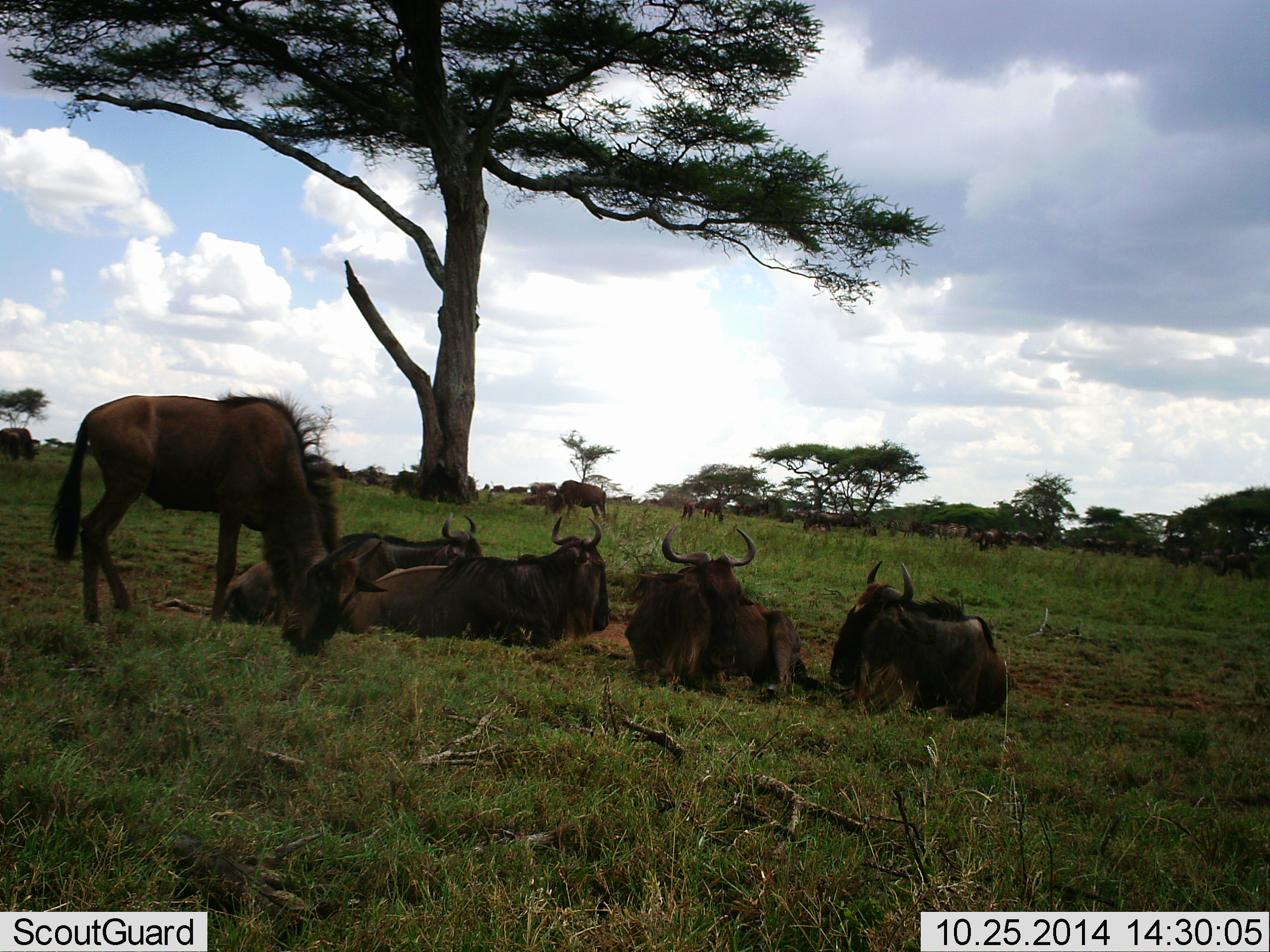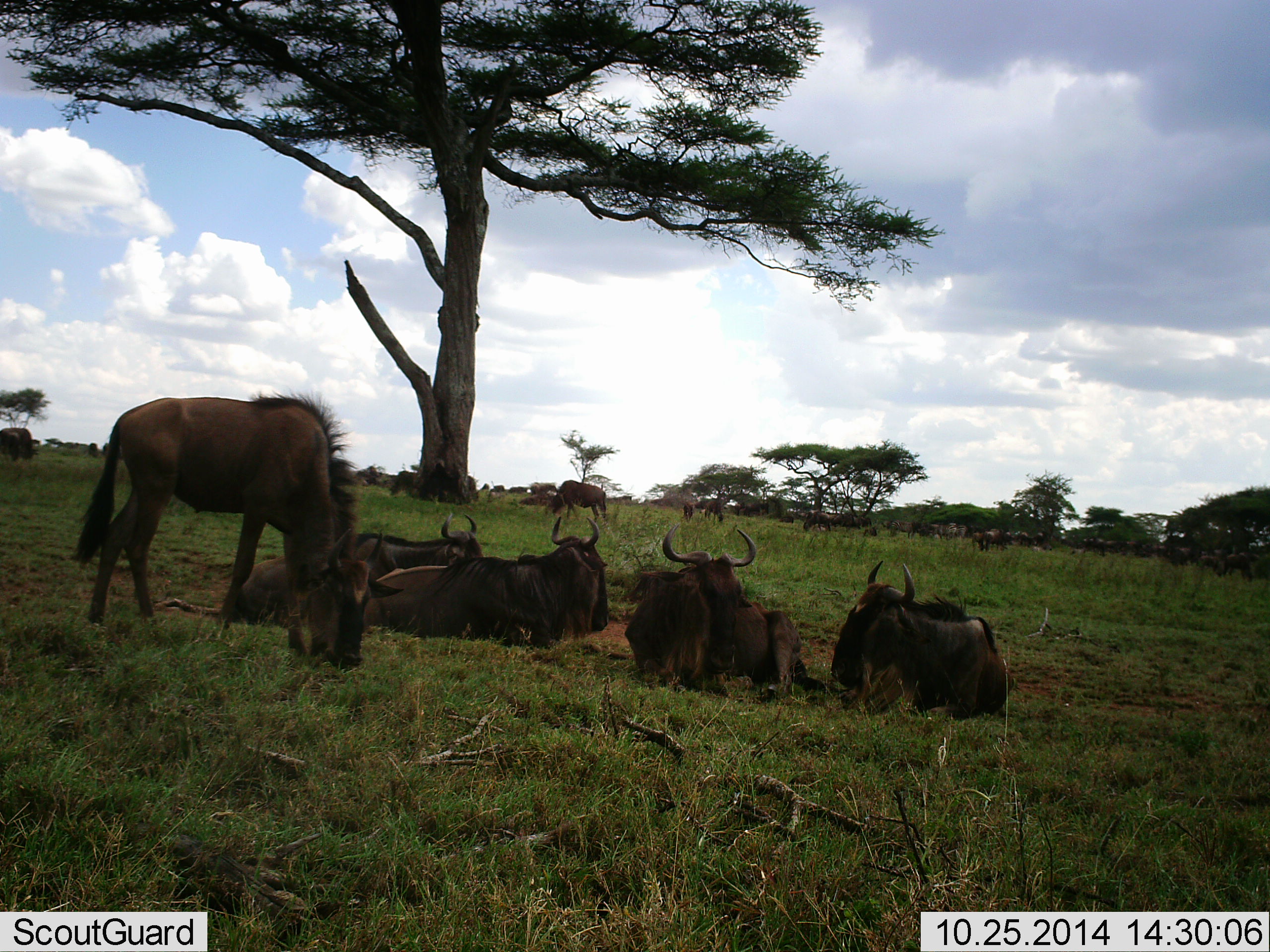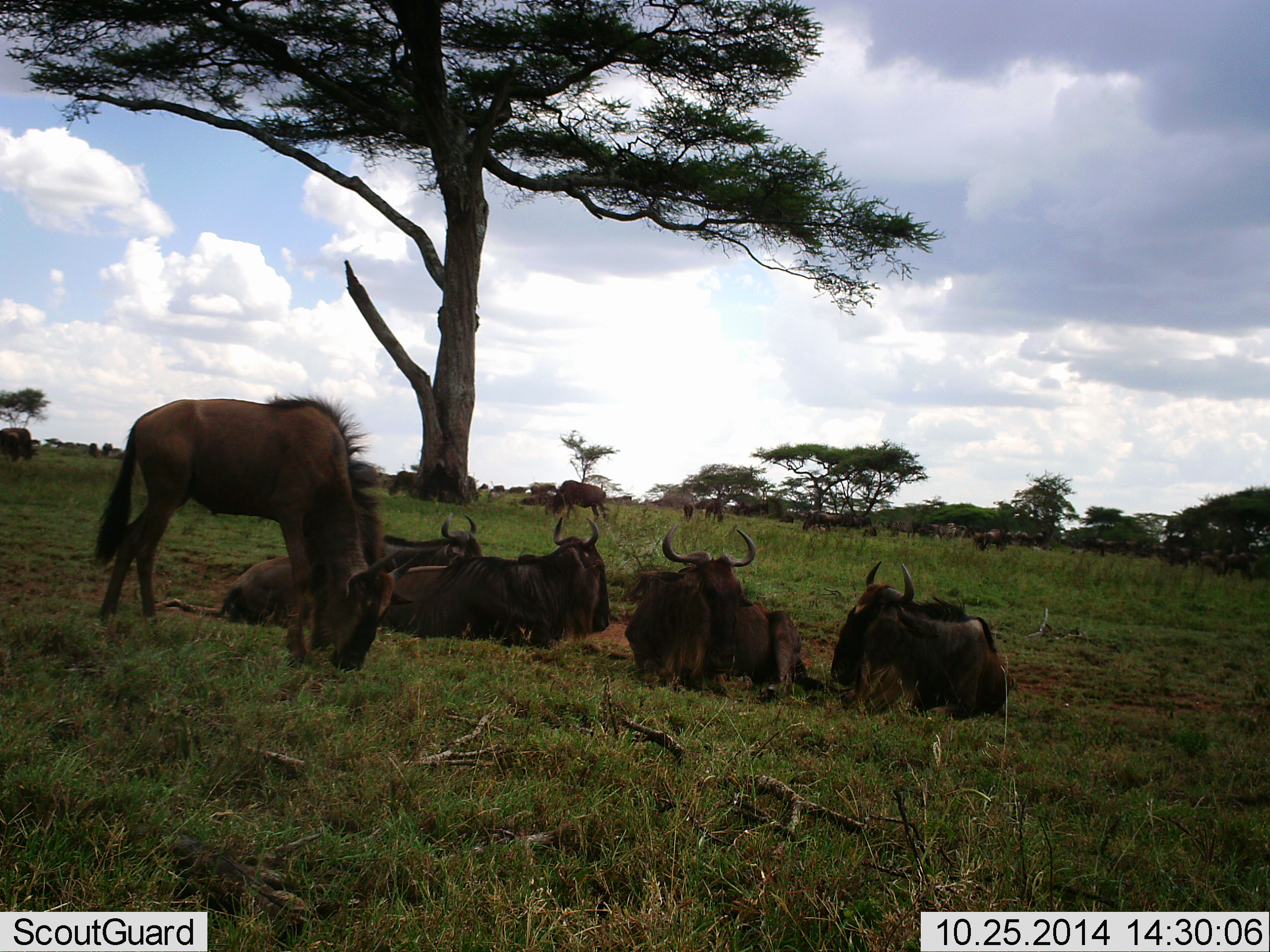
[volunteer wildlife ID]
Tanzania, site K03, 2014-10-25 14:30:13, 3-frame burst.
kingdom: Animalia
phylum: Chordata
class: Mammalia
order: Artiodactyla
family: Bovidae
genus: Connochaetes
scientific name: Connochaetes taurinus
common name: blue wildebeest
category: wildebeest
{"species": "wildebeest (blue wildebeest) (Connochaetes taurinus)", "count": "11-50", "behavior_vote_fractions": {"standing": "18%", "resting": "100%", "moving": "18%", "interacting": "0%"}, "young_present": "9%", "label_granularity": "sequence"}